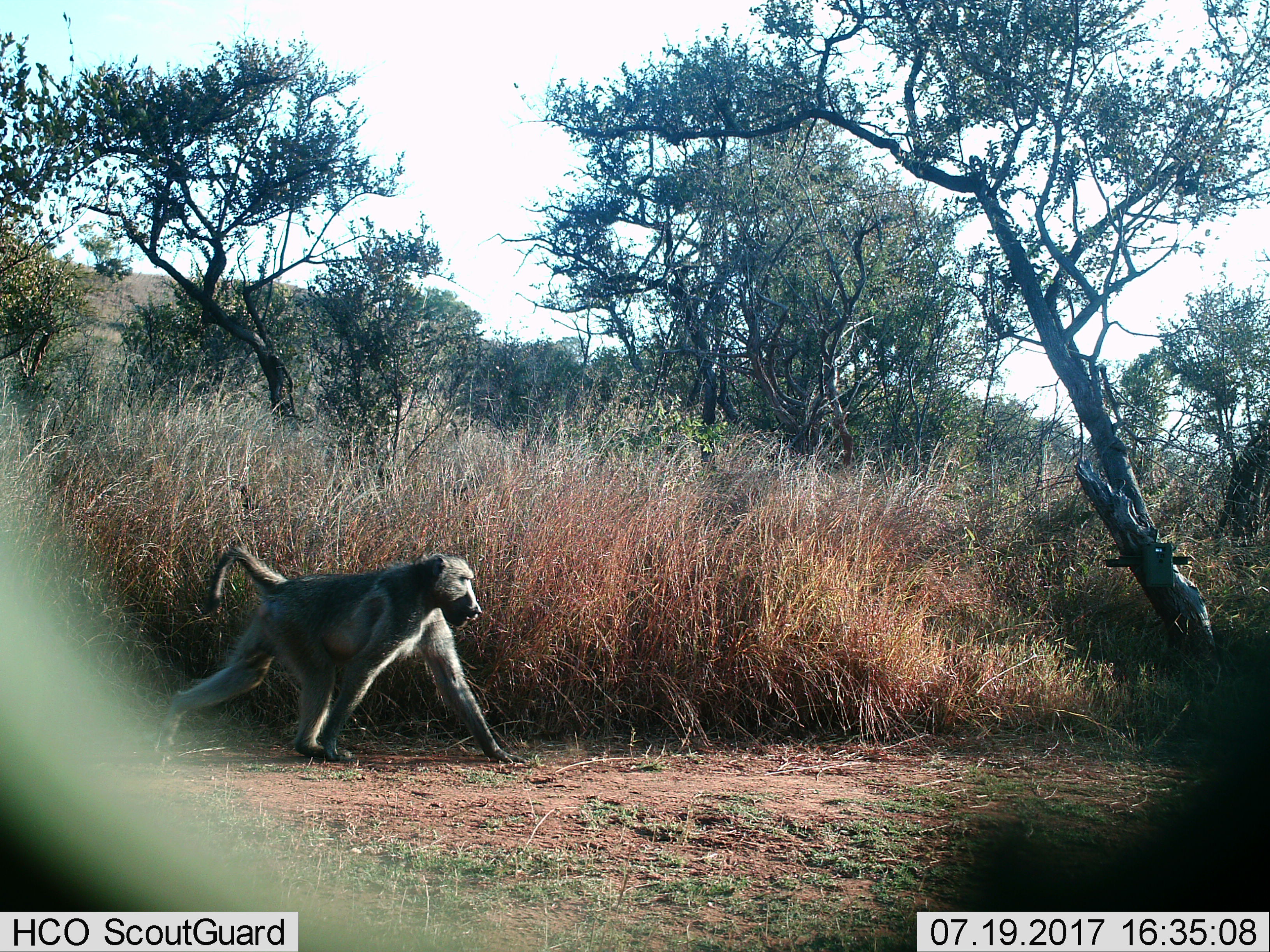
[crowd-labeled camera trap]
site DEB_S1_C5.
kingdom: Animalia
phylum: Chordata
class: Mammalia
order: Primates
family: Cercopithecidae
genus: Papio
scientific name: Papio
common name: baboon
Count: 1.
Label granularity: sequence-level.